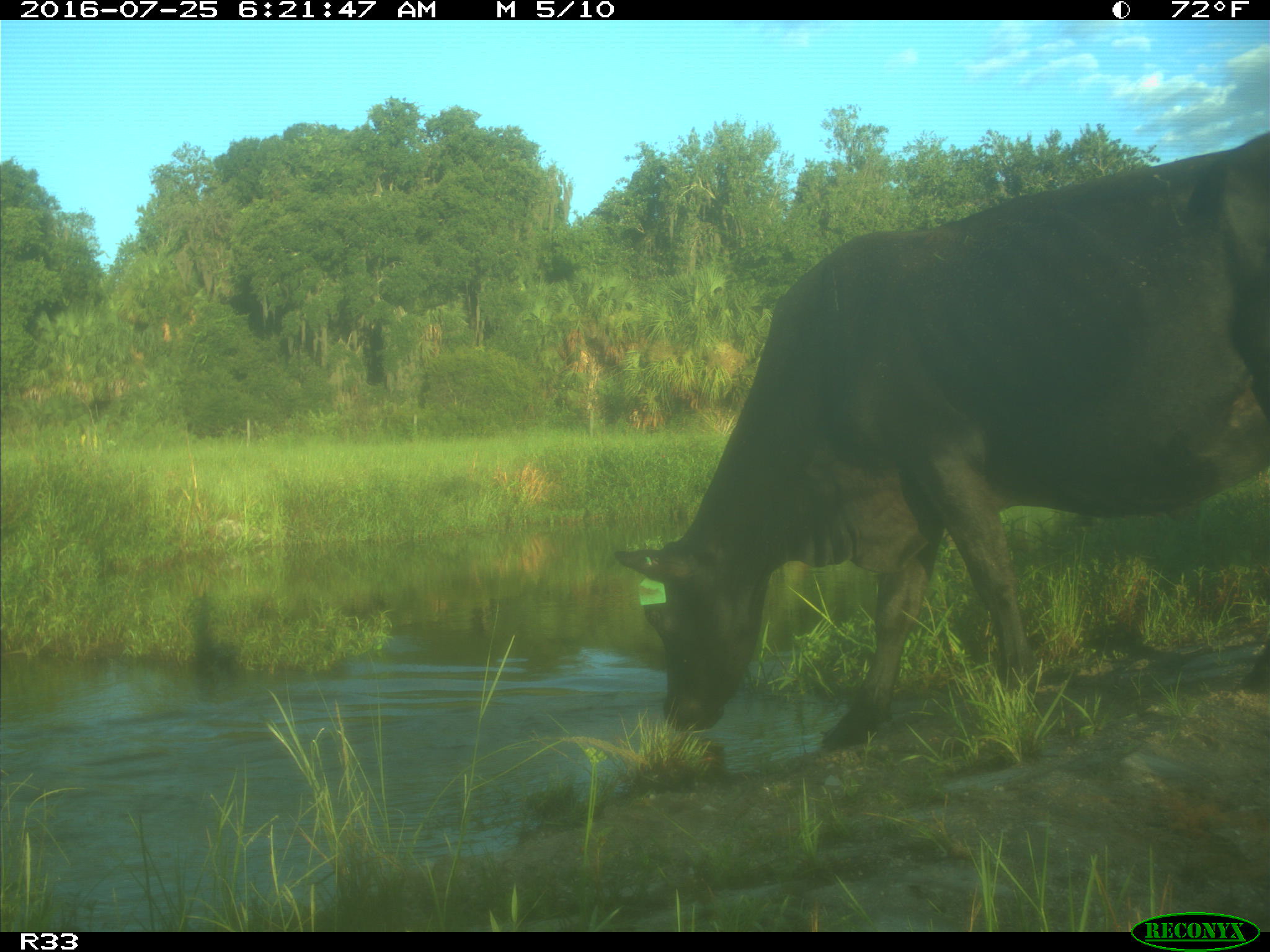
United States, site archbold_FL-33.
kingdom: Animalia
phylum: Chordata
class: Mammalia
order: Artiodactyla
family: Bovidae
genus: Bos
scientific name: Bos taurus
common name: domestic cow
Bos taurus (domestic cow).